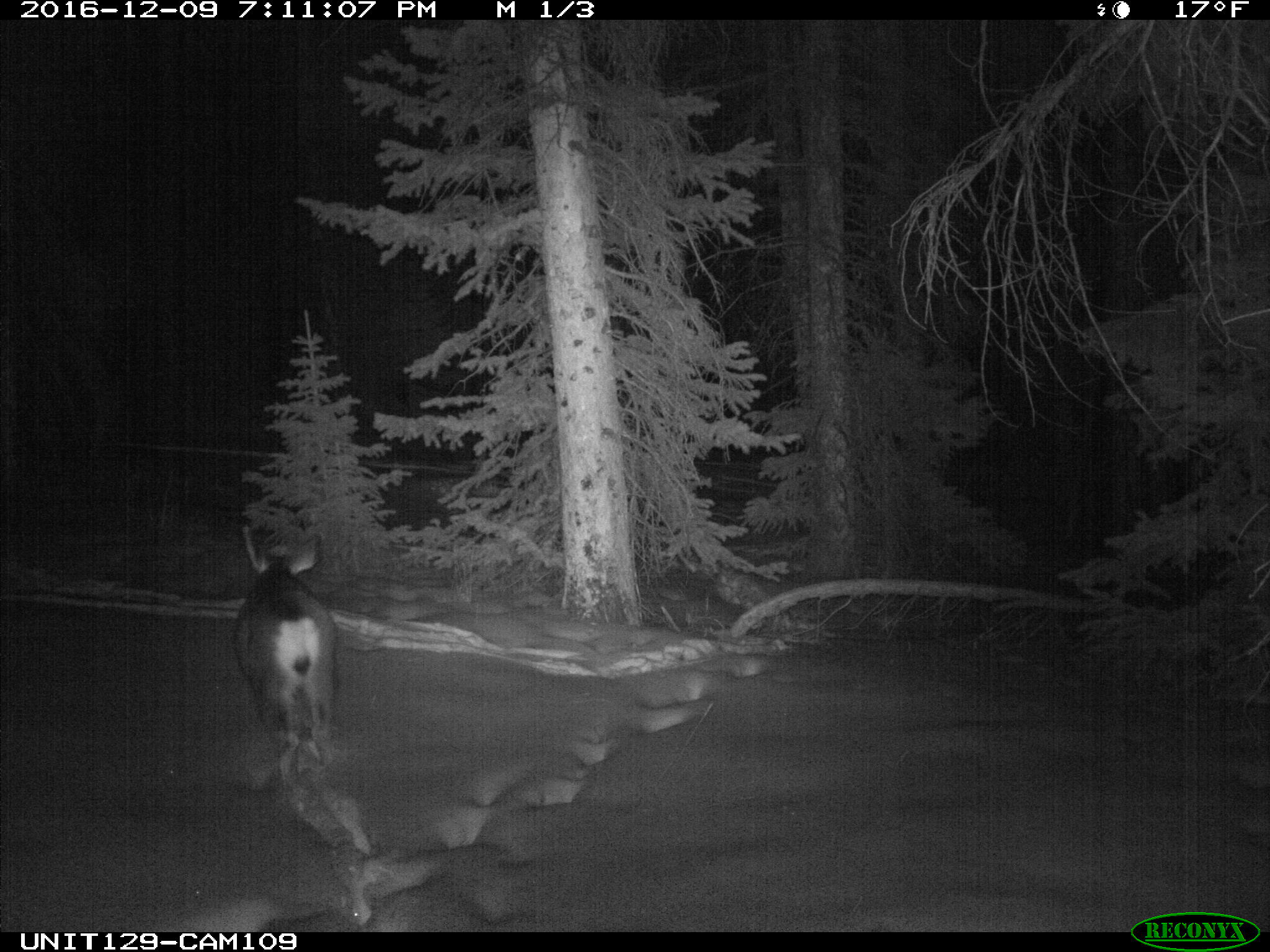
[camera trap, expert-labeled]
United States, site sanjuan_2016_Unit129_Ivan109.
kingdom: Animalia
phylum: Chordata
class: Mammalia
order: Artiodactyla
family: Cervidae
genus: Odocoileus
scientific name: Odocoileus hemionus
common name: mule deer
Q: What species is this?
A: Odocoileus hemionus (mule deer).